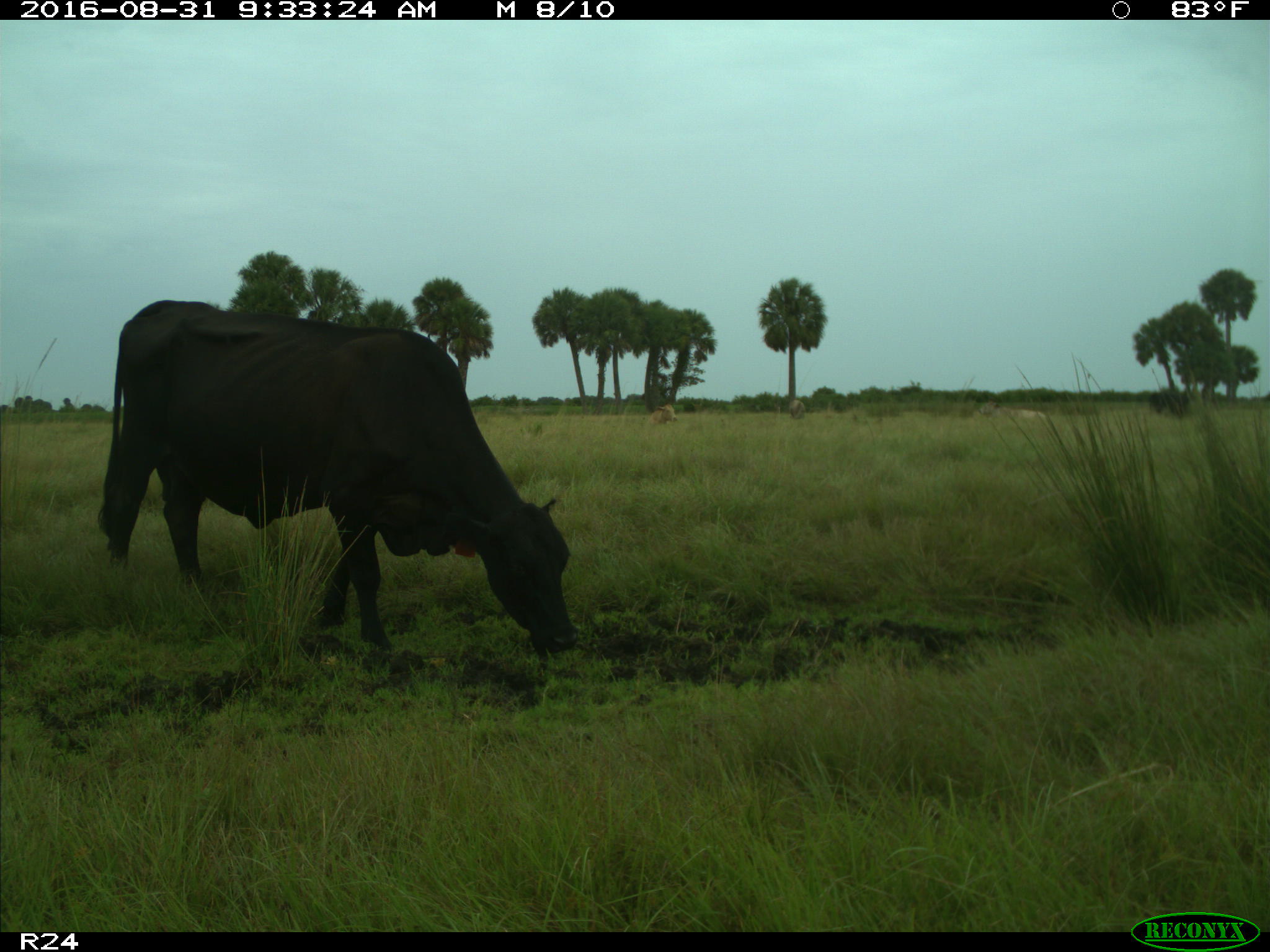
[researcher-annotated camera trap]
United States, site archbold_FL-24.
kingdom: Animalia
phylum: Chordata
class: Mammalia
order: Artiodactyla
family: Bovidae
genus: Bos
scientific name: Bos taurus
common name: domestic cow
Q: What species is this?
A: Bos taurus (domestic cow).